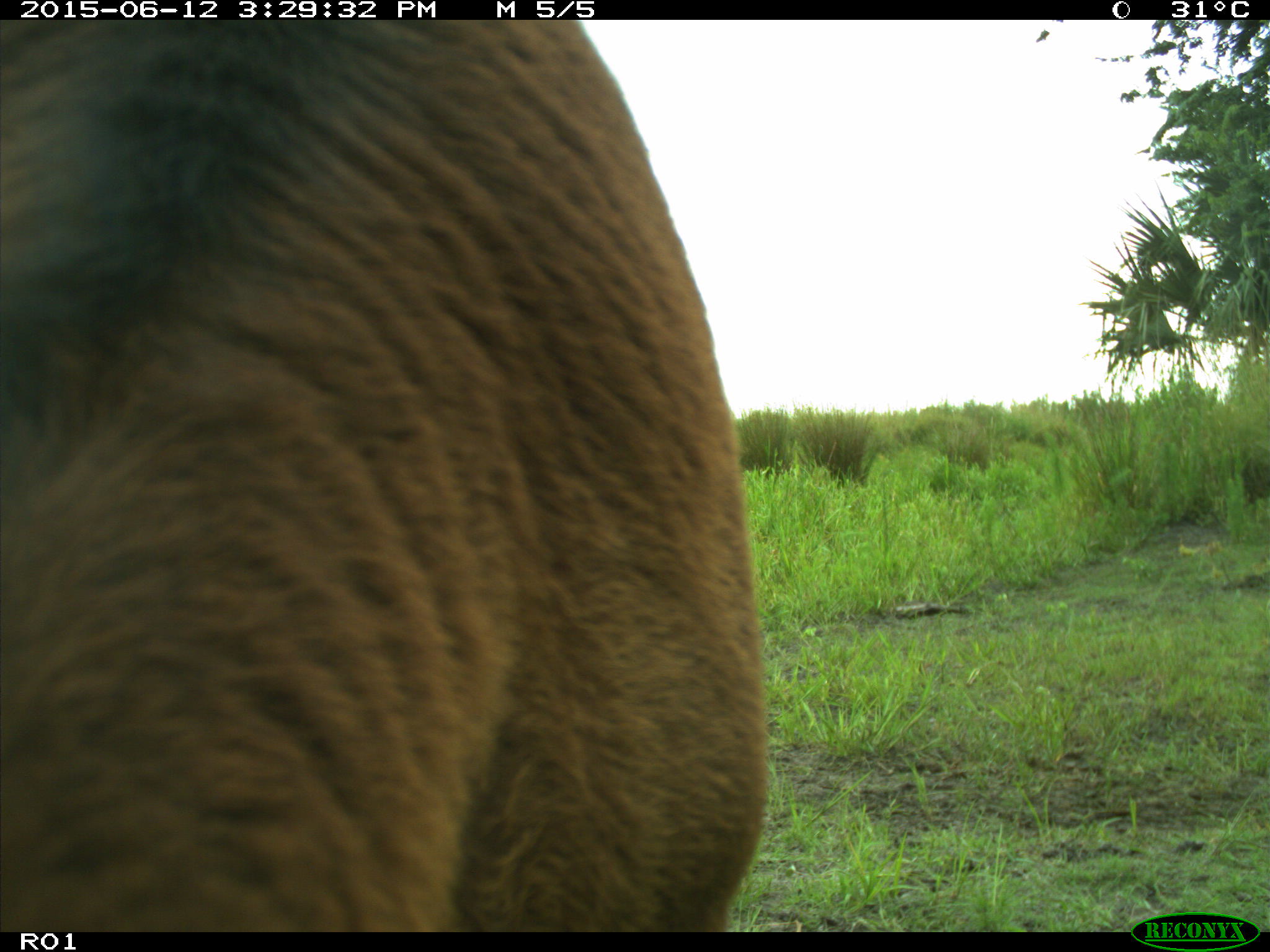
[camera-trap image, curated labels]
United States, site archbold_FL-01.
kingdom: Animalia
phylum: Chordata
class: Mammalia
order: Artiodactyla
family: Bovidae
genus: Bos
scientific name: Bos taurus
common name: domestic cow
Bos taurus (domestic cow).